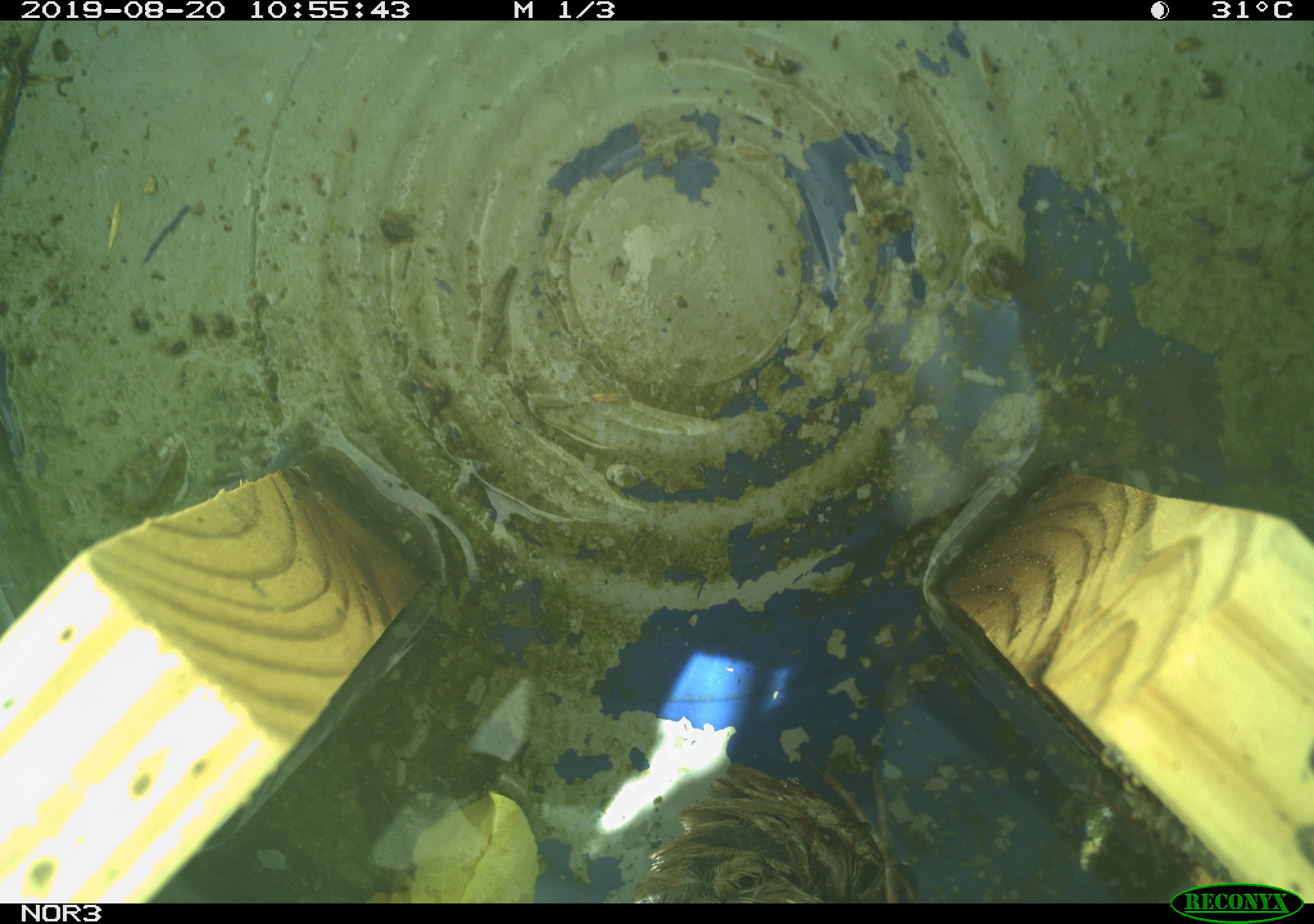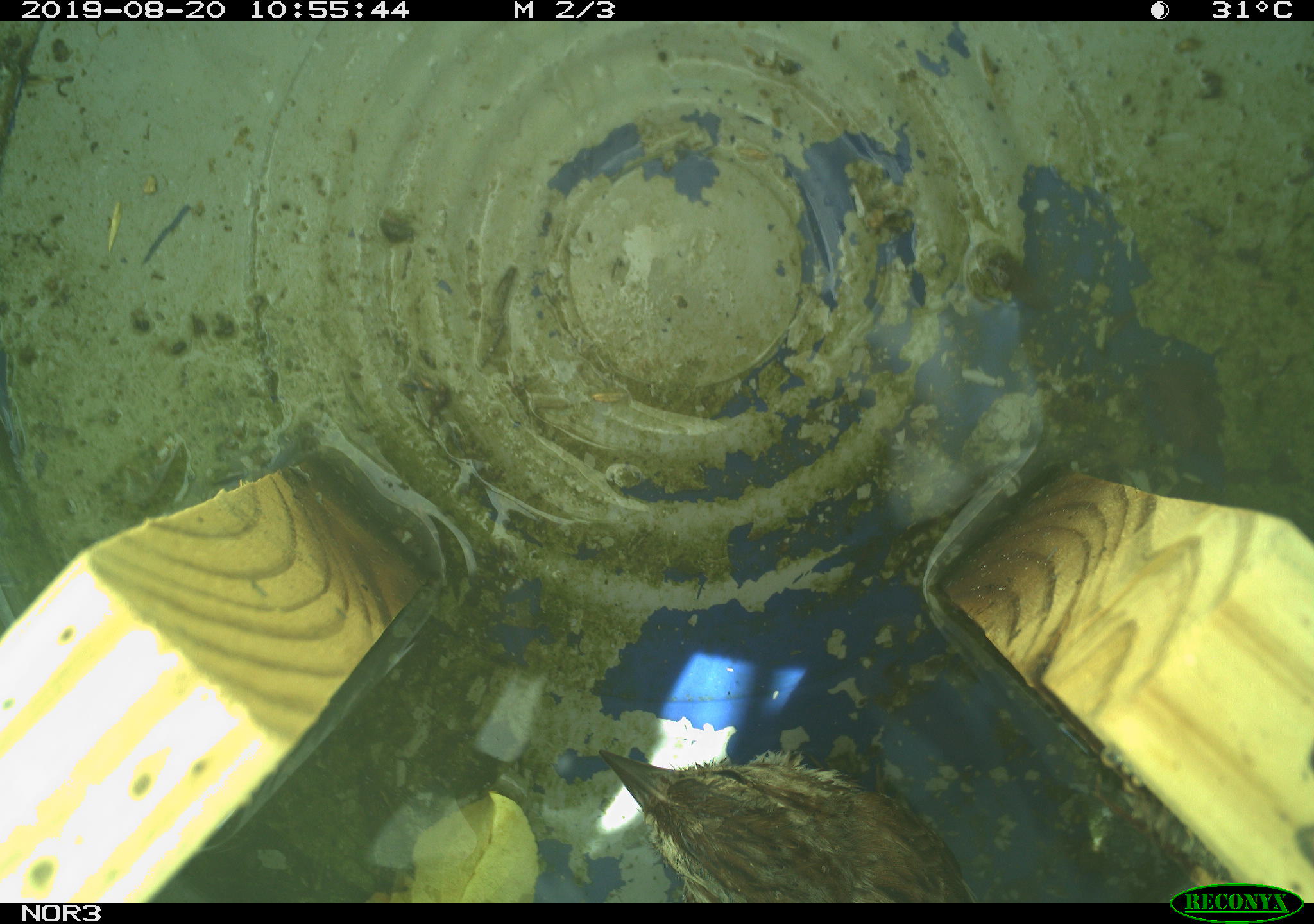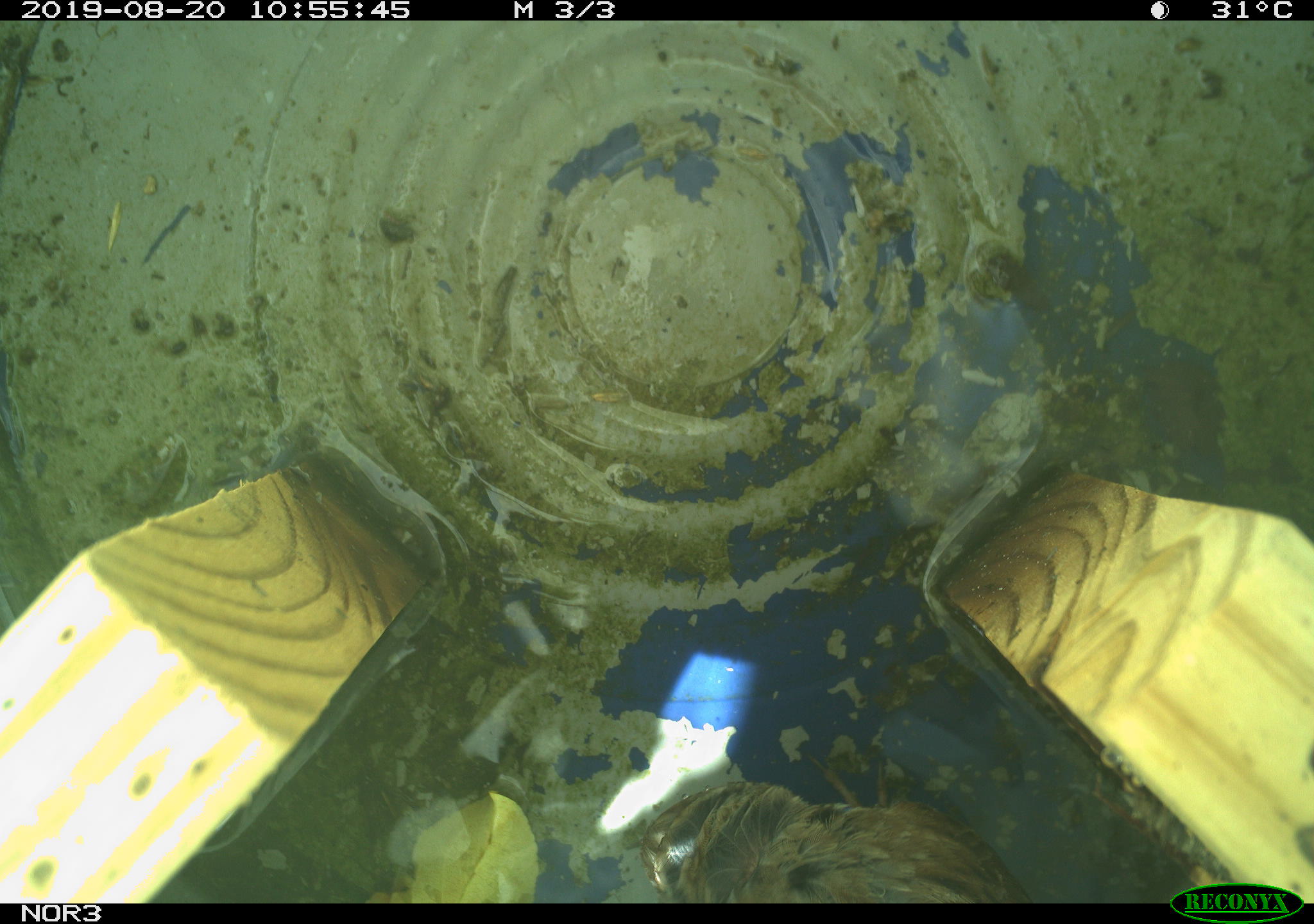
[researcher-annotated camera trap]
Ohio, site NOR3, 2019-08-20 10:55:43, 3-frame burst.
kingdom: Animalia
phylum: Chordata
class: Aves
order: Passeriformes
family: Passerellidae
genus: Melospiza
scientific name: Melospiza melodia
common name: song sparrow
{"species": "song sparrow (Melospiza melodia)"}